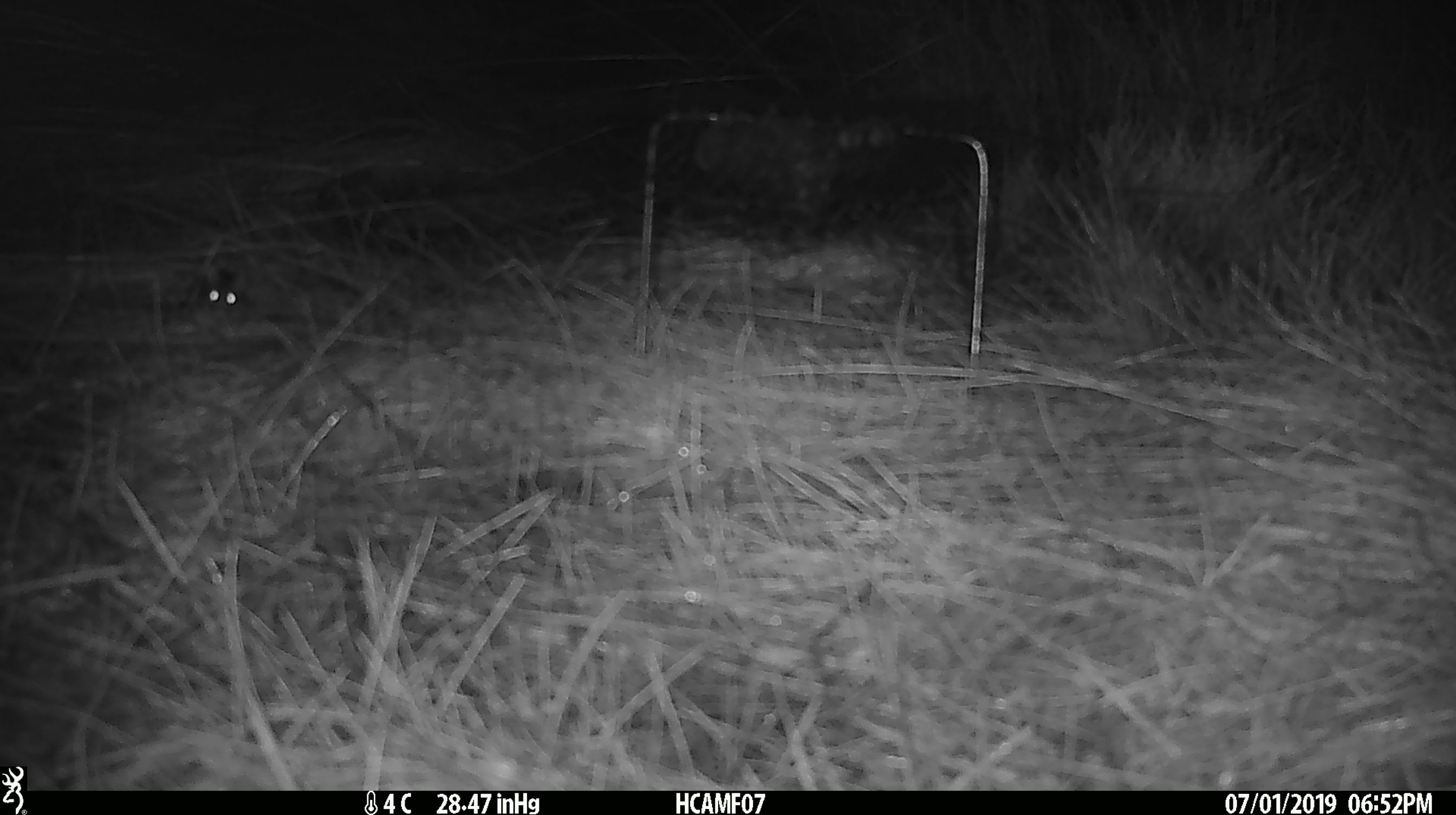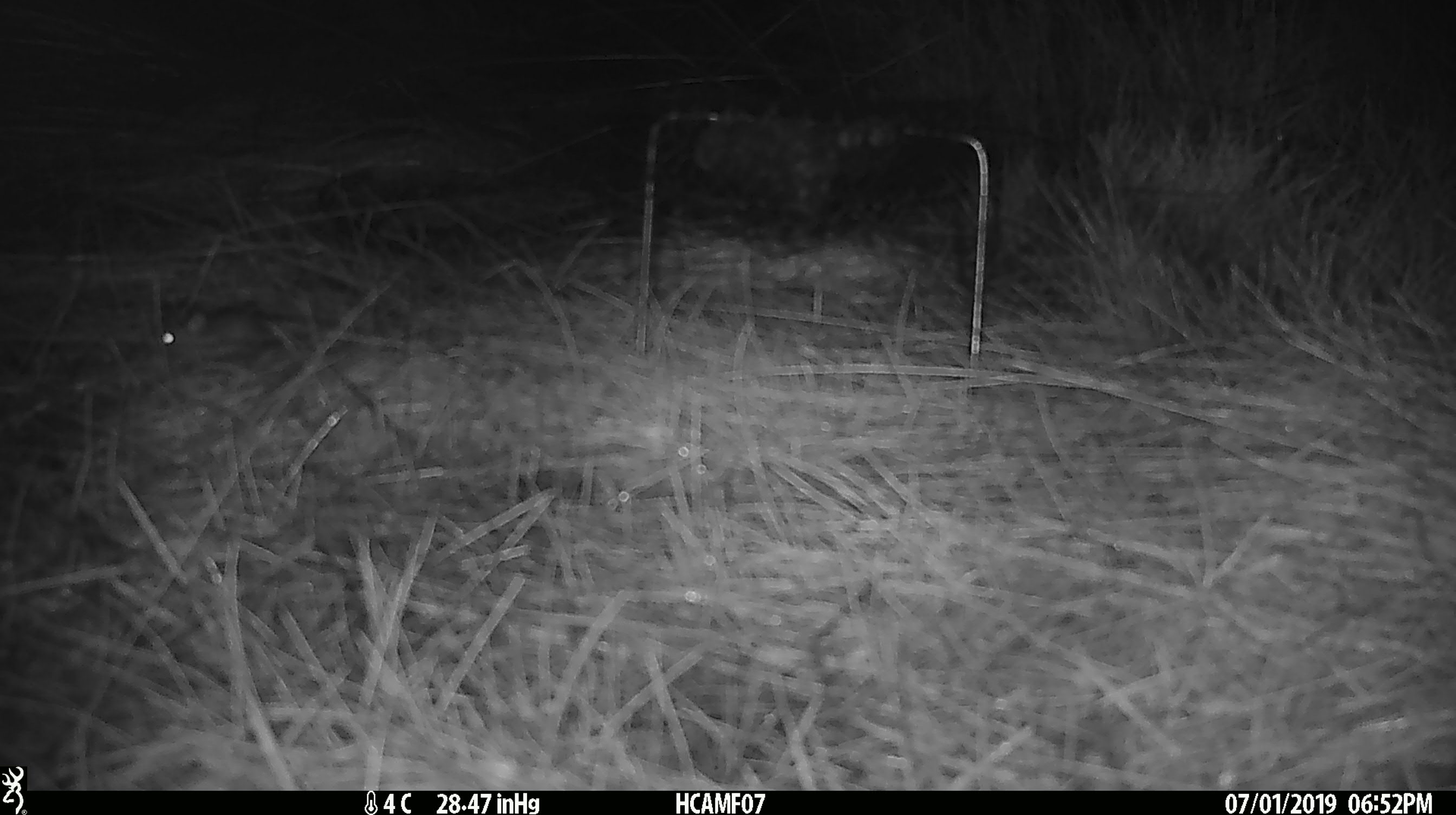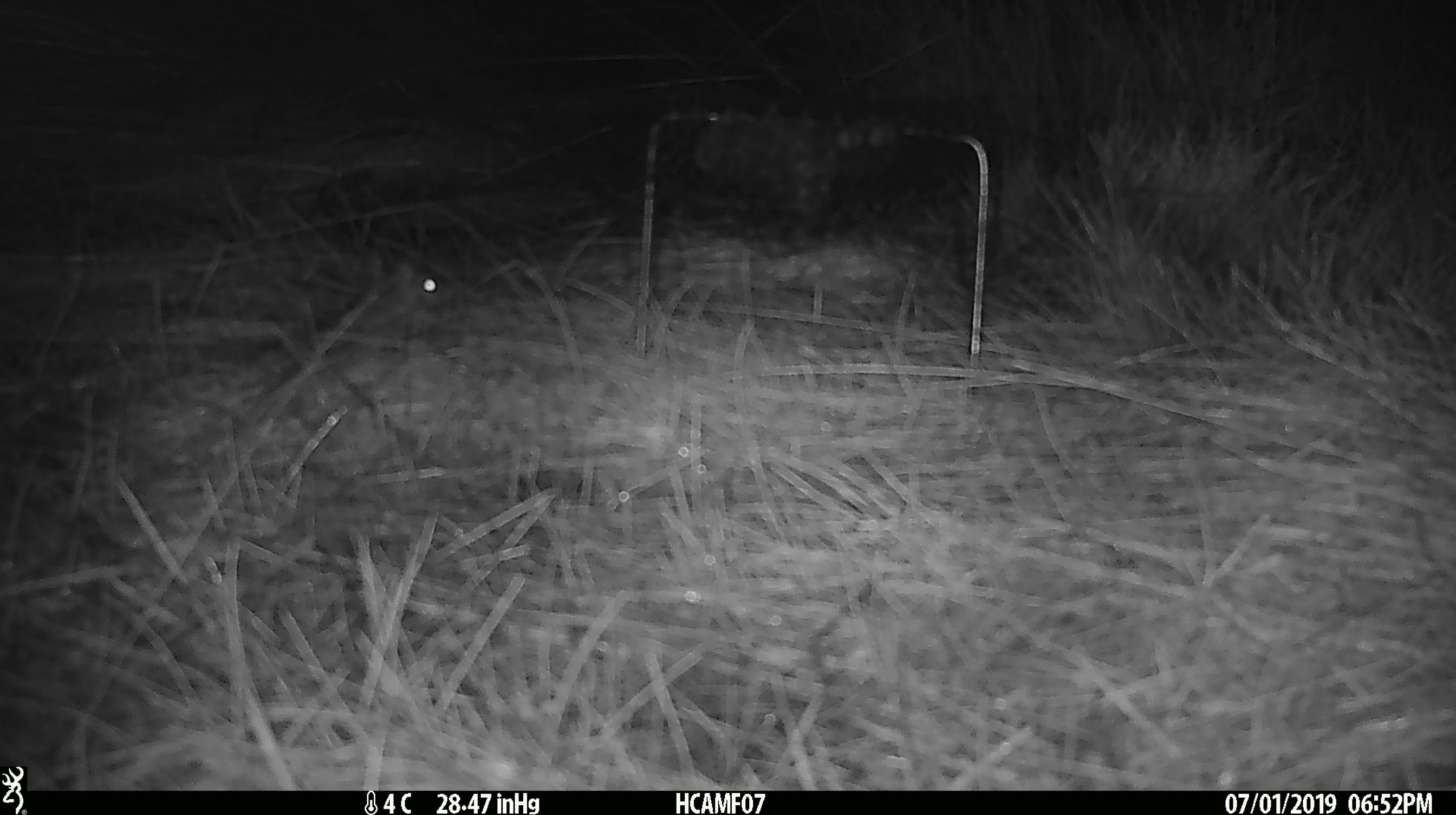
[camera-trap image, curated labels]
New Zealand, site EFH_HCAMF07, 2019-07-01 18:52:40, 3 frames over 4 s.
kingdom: Animalia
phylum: Chordata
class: Mammalia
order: Rodentia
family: Muridae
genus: Mus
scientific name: Mus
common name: mouse